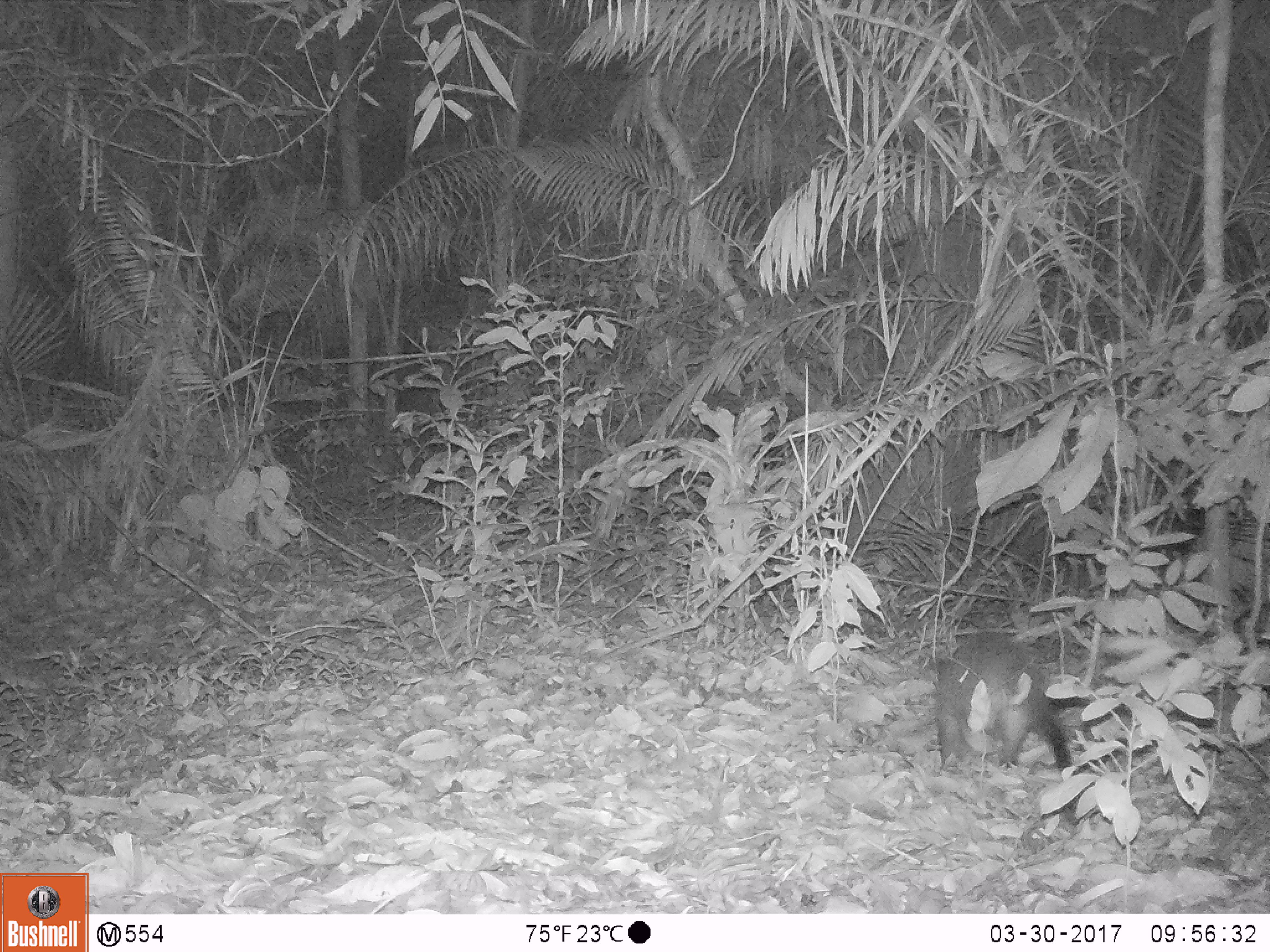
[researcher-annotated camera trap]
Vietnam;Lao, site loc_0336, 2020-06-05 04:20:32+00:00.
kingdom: Animalia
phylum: Chordata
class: Mammalia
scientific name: Mammalia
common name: mammal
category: unidentified small mammal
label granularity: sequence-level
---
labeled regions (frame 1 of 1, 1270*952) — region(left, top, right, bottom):
unidentified small mammal: region(935, 628, 1076, 771)